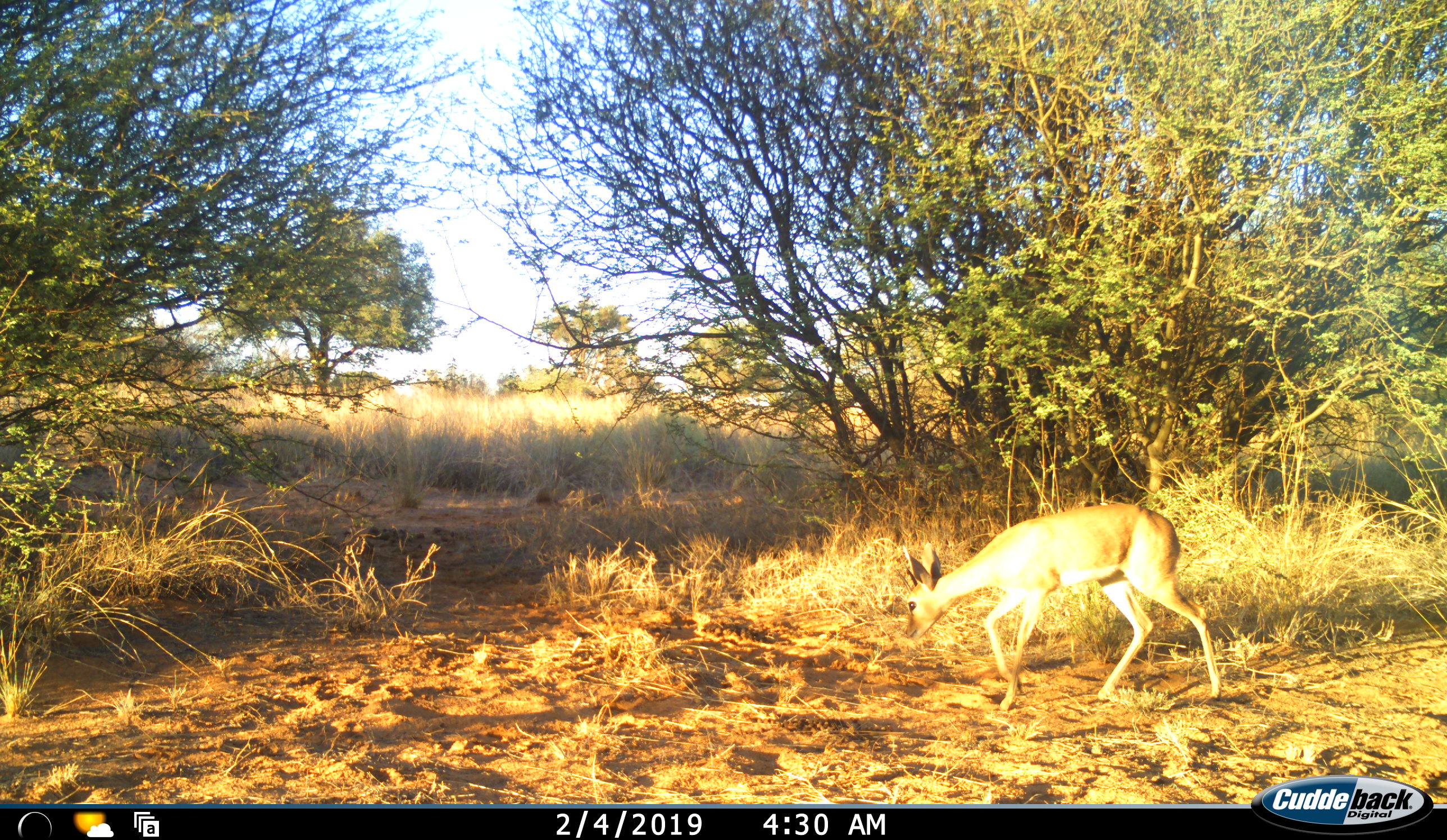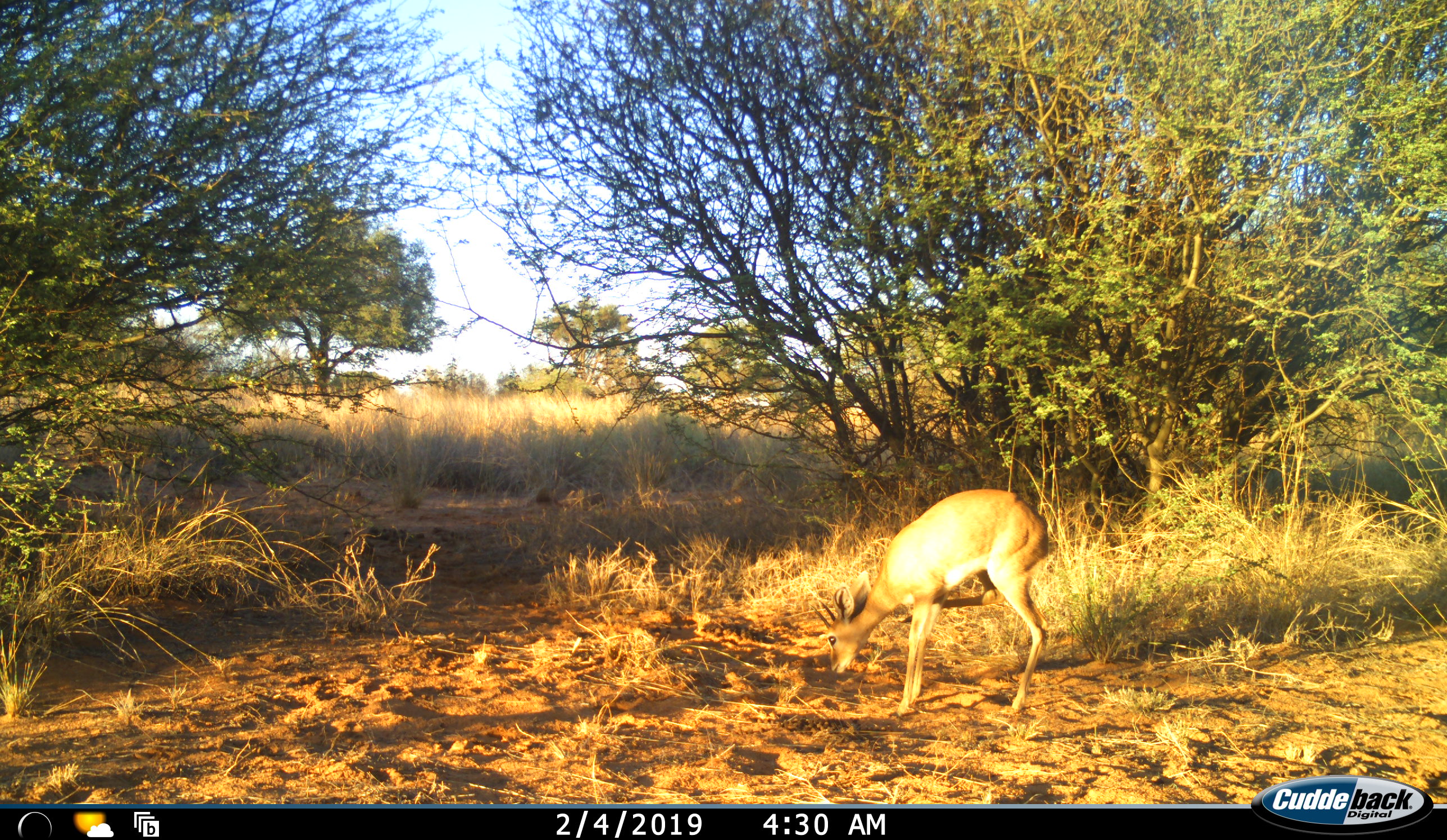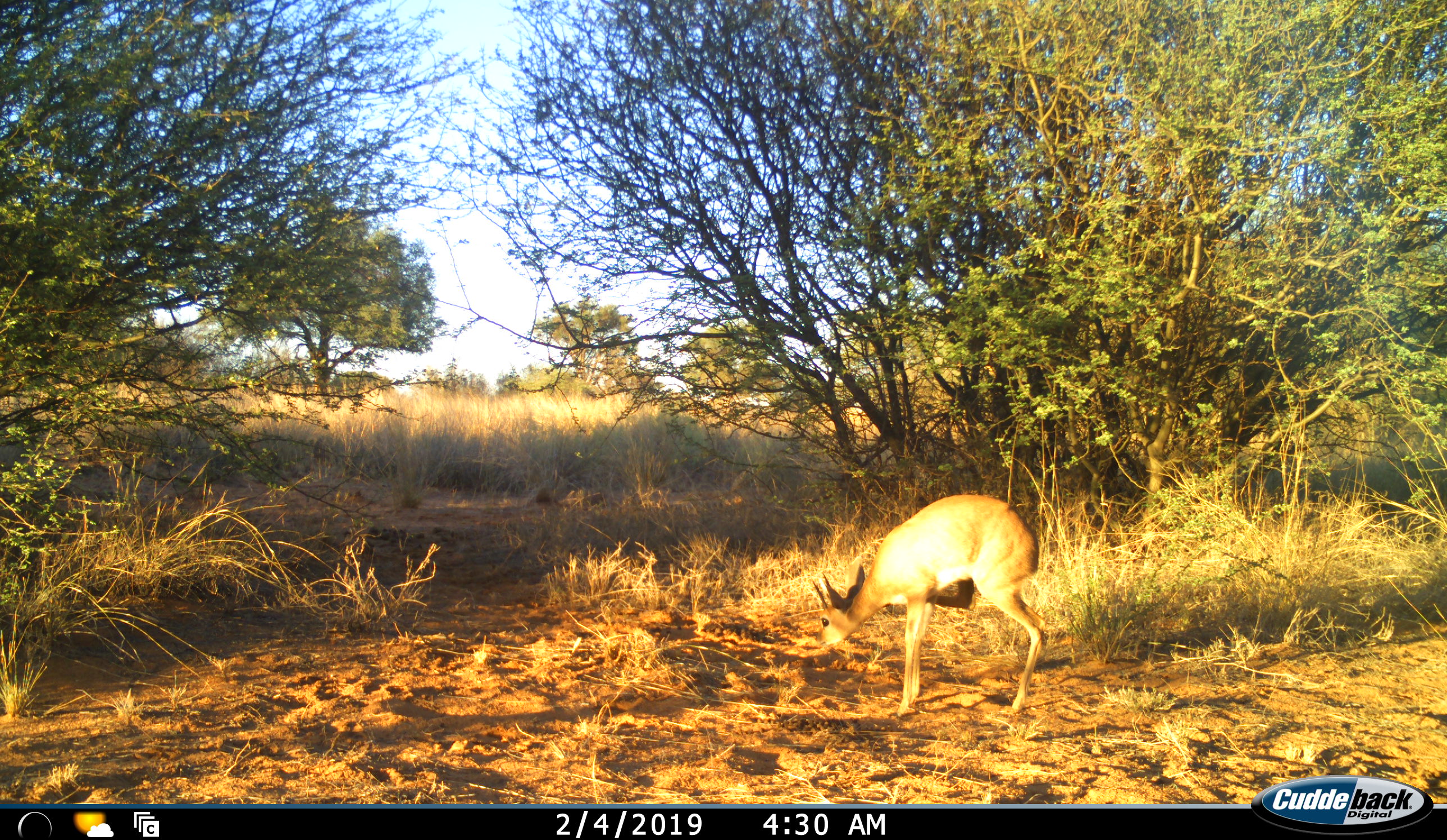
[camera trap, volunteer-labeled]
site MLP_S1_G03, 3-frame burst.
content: unidentified animal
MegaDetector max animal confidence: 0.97